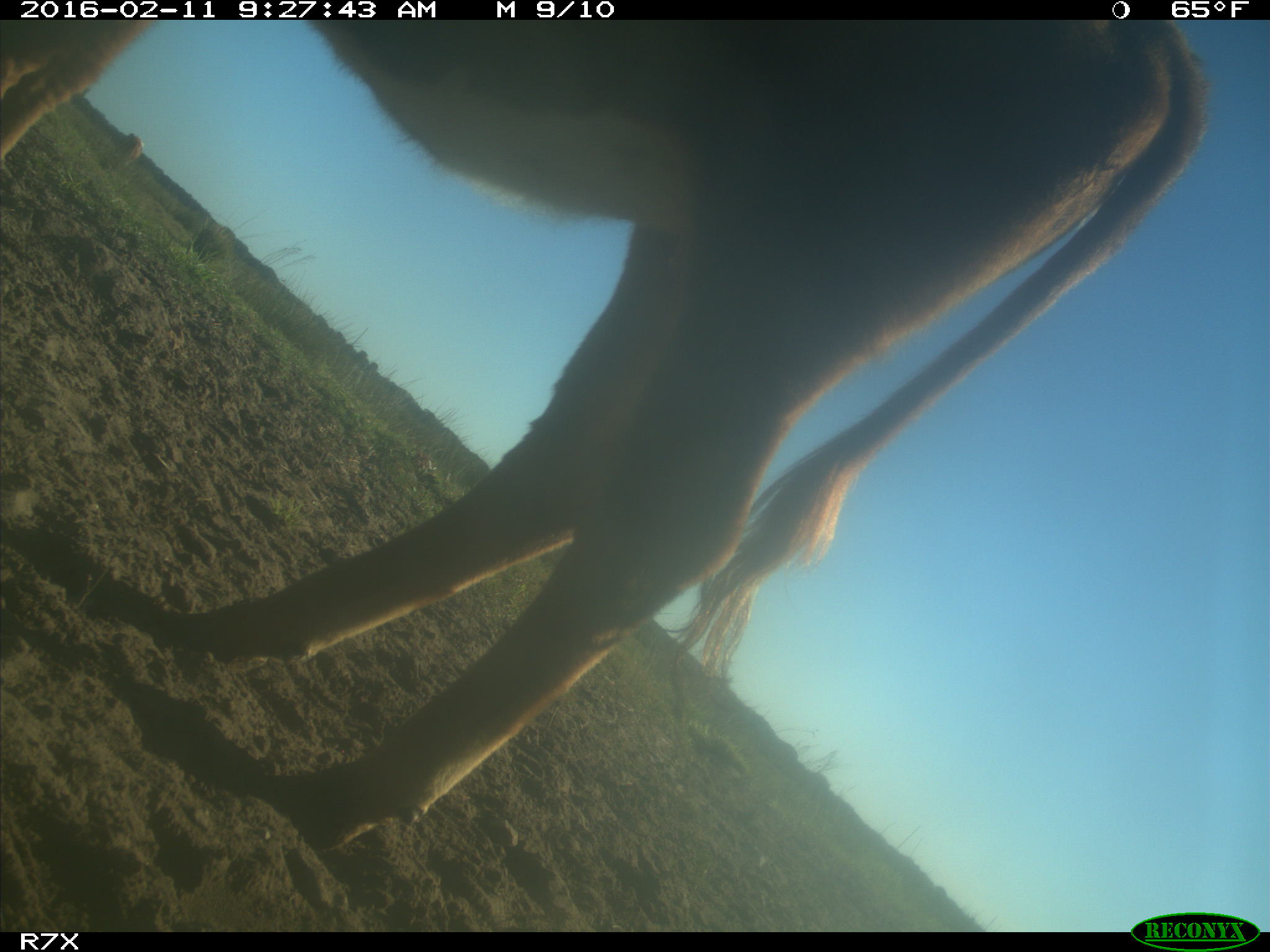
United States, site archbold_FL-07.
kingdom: Animalia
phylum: Chordata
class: Mammalia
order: Artiodactyla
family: Bovidae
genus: Bos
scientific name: Bos taurus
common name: domestic cow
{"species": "Bos taurus (domestic cow)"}